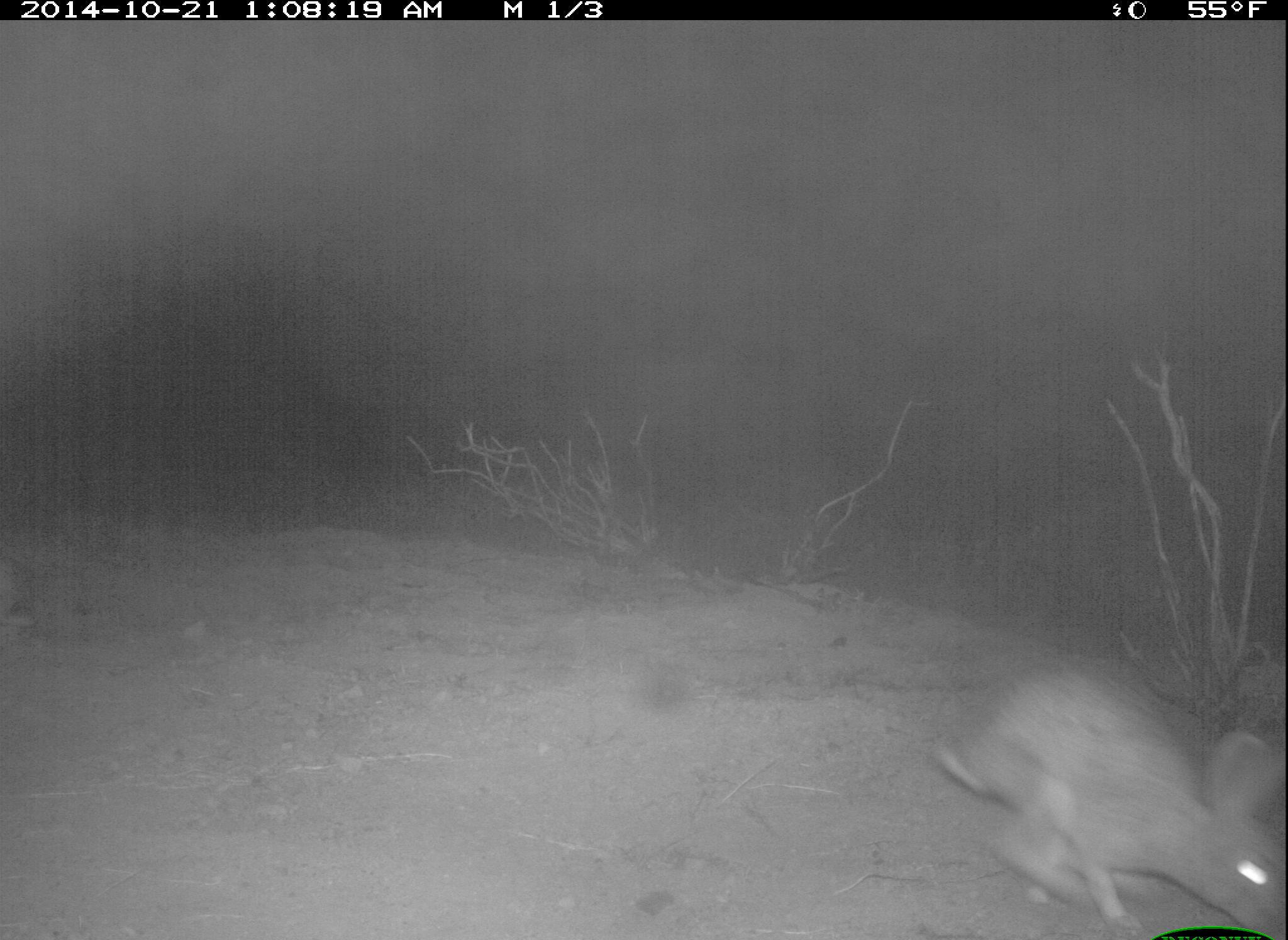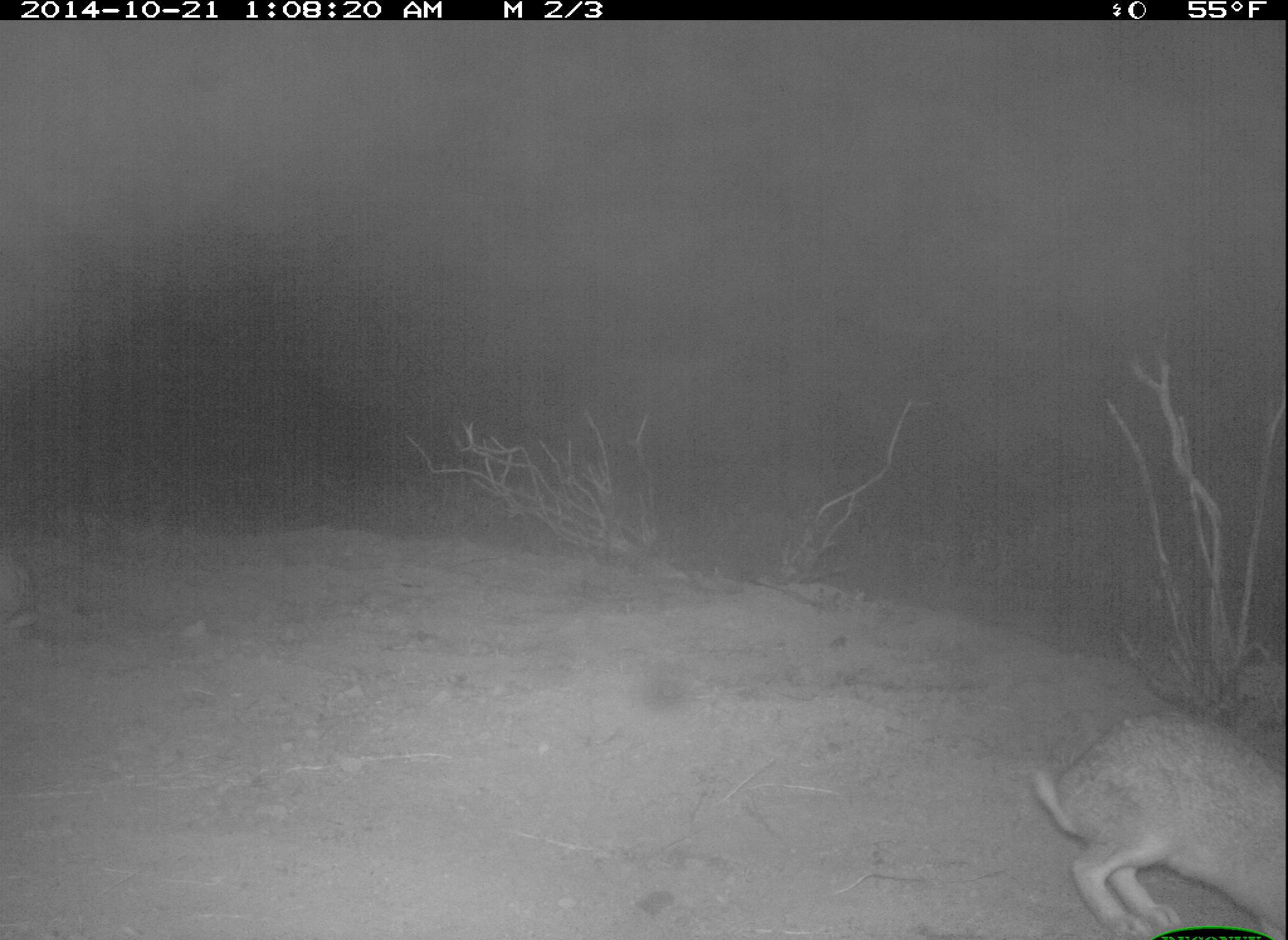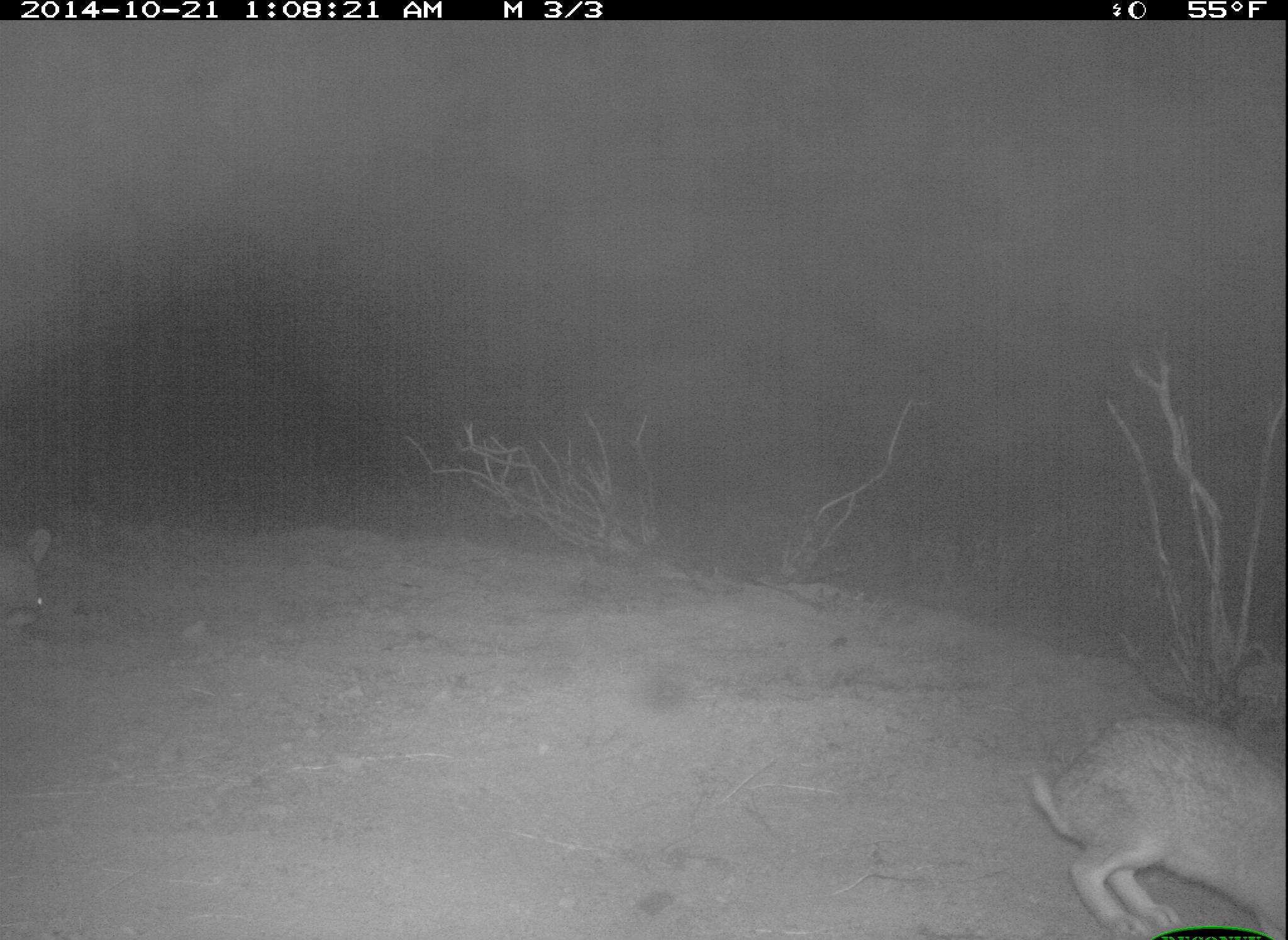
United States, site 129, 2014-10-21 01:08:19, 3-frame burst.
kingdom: Animalia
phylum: Chordata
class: Mammalia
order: Lagomorpha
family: Leporidae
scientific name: Leporidae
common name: rabbits and hares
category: rabbit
Rabbit (rabbits and hares) (Leporidae).